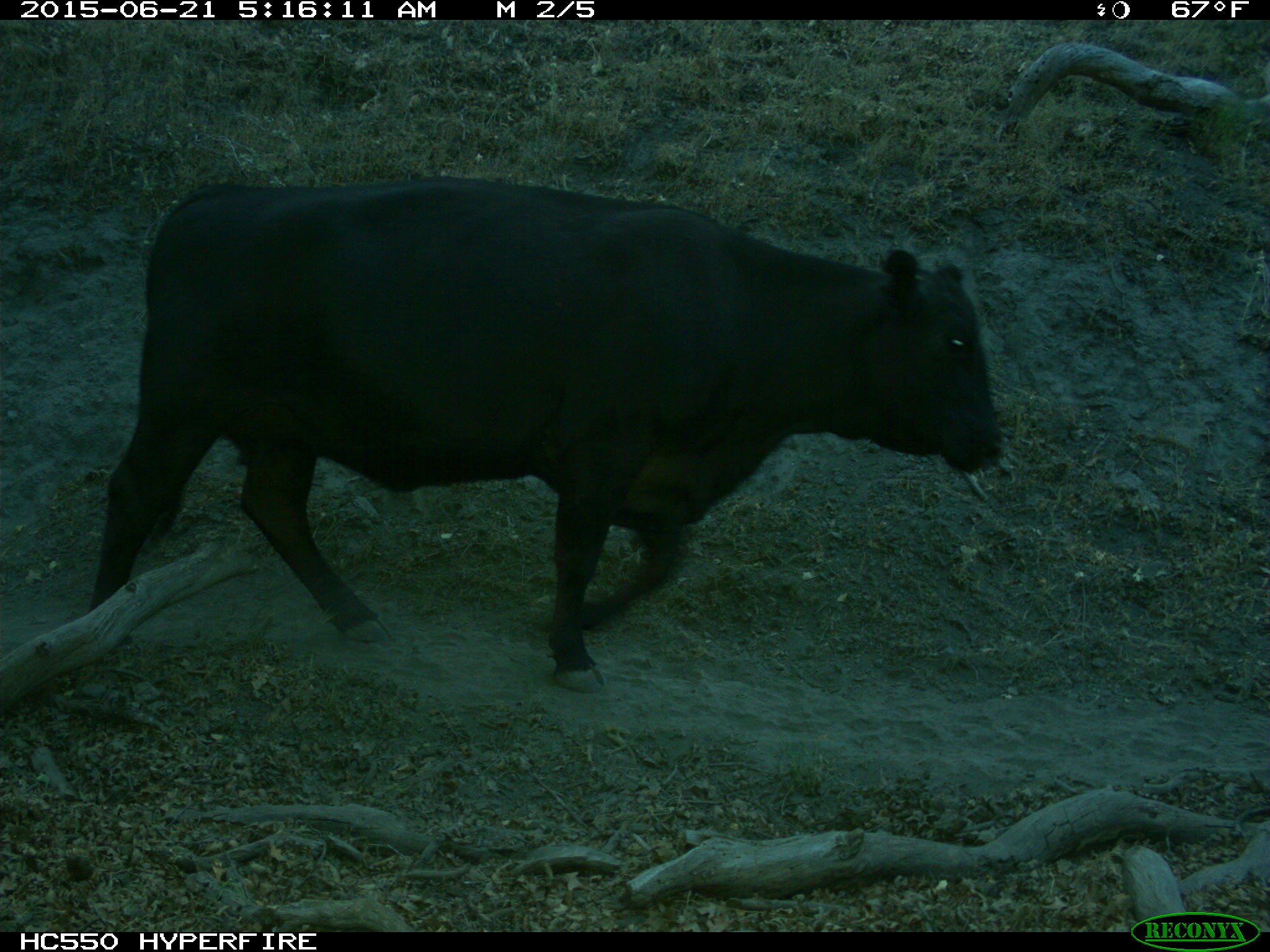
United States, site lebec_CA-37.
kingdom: Animalia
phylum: Chordata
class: Mammalia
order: Artiodactyla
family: Bovidae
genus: Bos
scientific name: Bos taurus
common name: domestic cow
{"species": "Bos taurus (domestic cow)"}